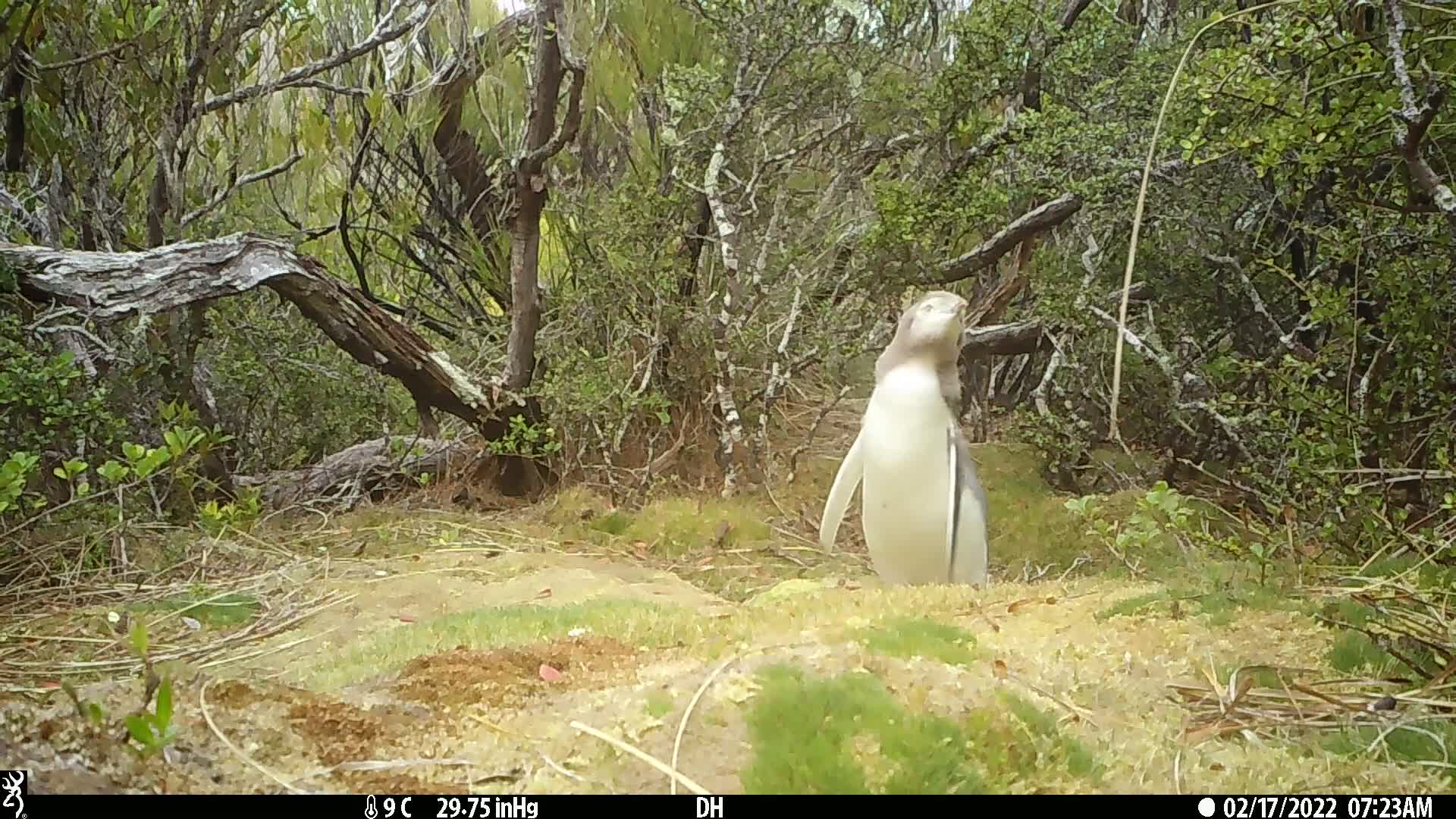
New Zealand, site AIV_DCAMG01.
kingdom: Animalia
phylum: Chordata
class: Aves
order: Sphenisciformes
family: Spheniscidae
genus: Megadyptes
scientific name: Megadyptes antipodes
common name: yellow-eyed penguin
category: yellow eyed penguin